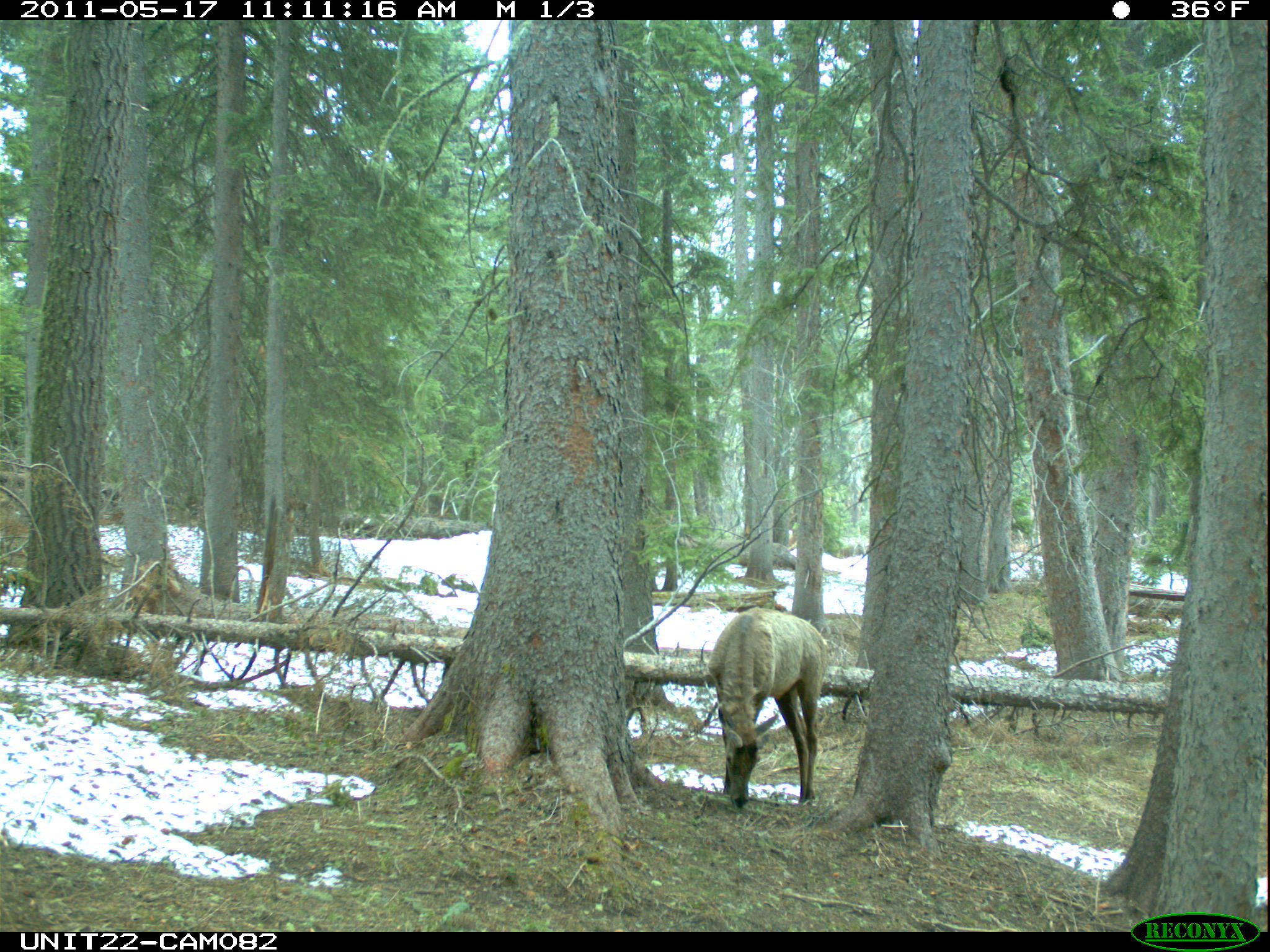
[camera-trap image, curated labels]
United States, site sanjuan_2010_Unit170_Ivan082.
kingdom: Animalia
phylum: Chordata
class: Mammalia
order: Artiodactyla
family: Cervidae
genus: Cervus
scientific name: Cervus elaphus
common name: red deer